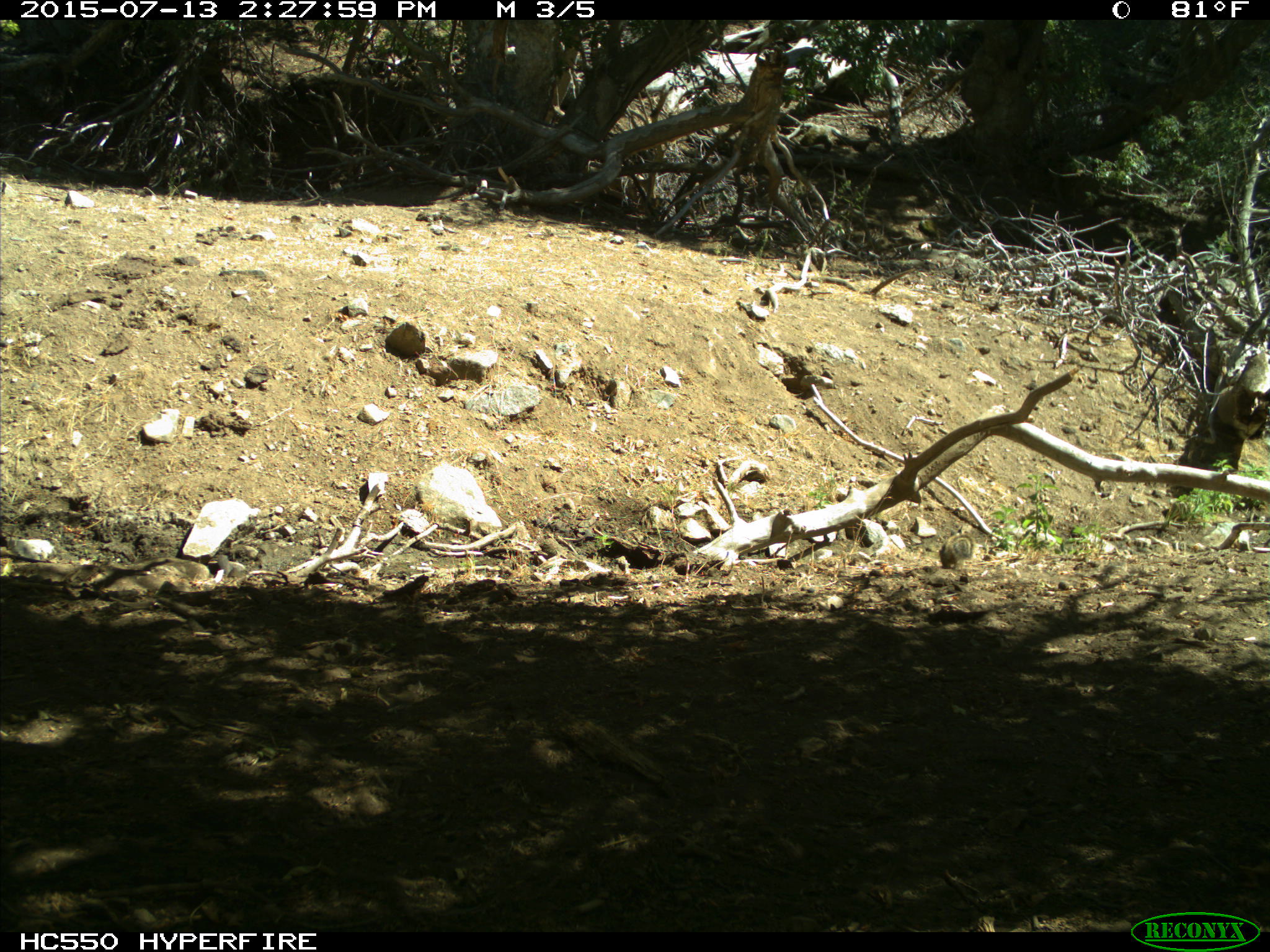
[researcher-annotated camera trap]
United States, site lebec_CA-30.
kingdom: Animalia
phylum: Chordata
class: Mammalia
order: Rodentia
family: Sciuridae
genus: Otospermophilus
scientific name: Otospermophilus beecheyi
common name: california ground squirrel